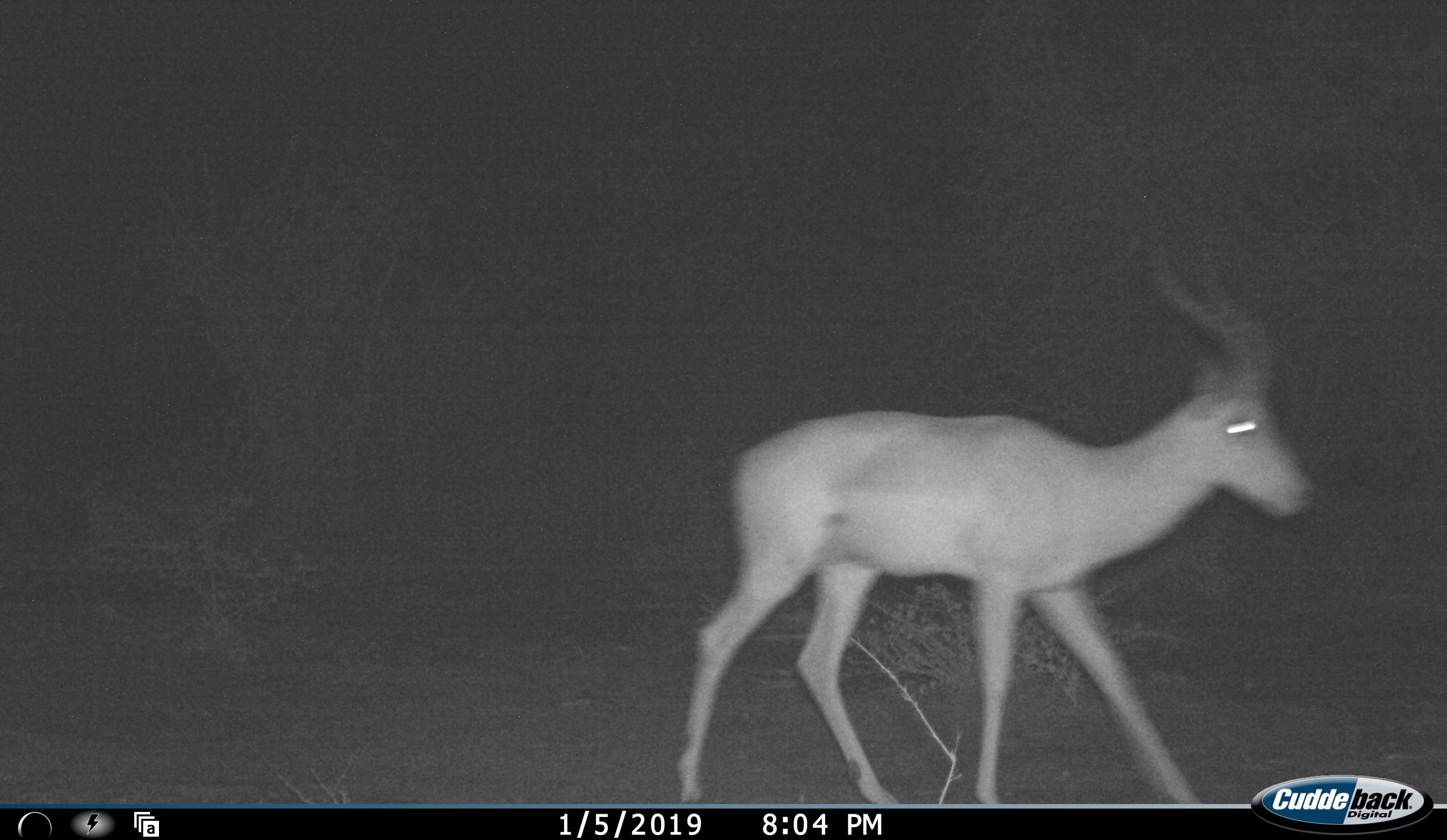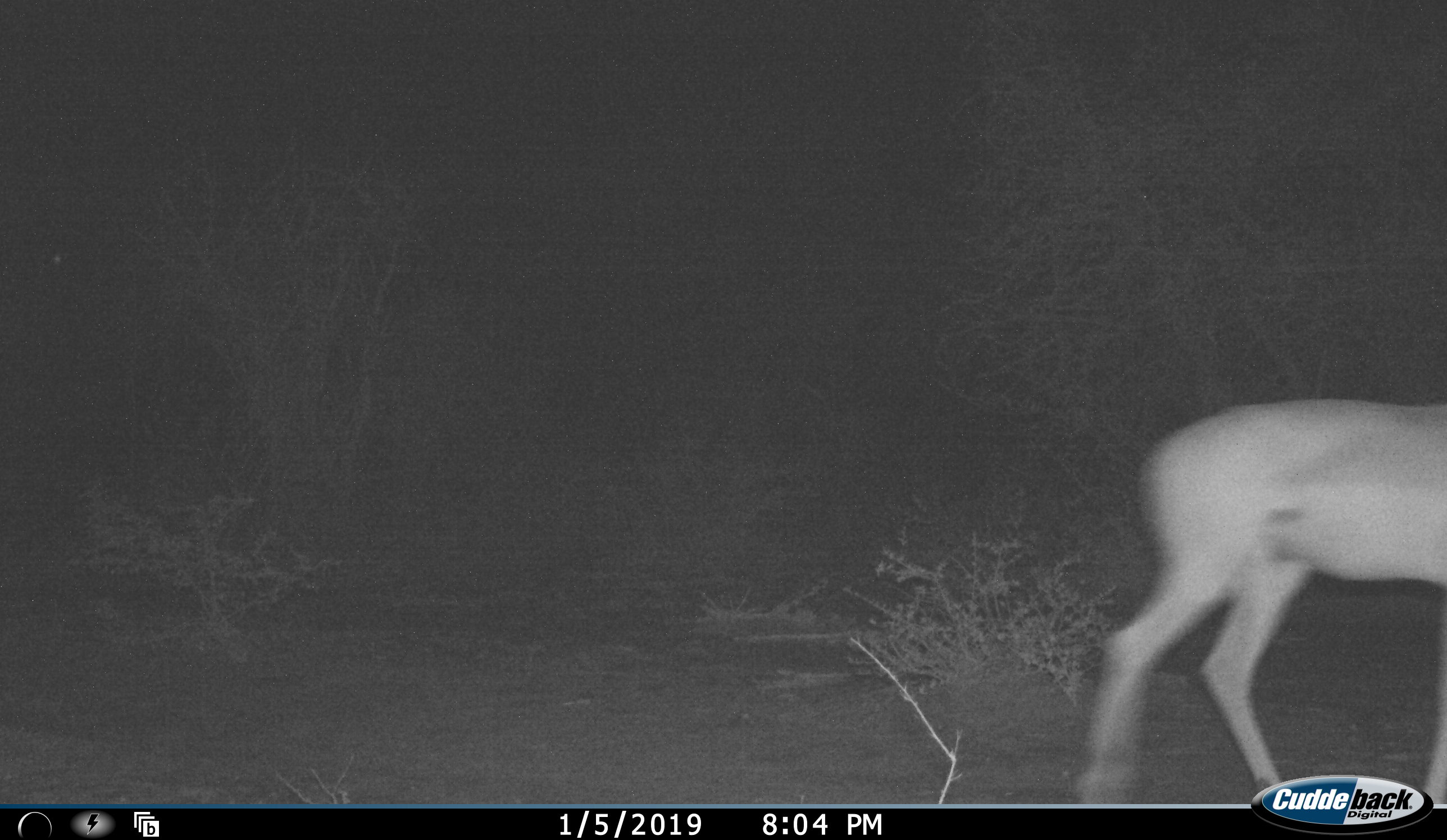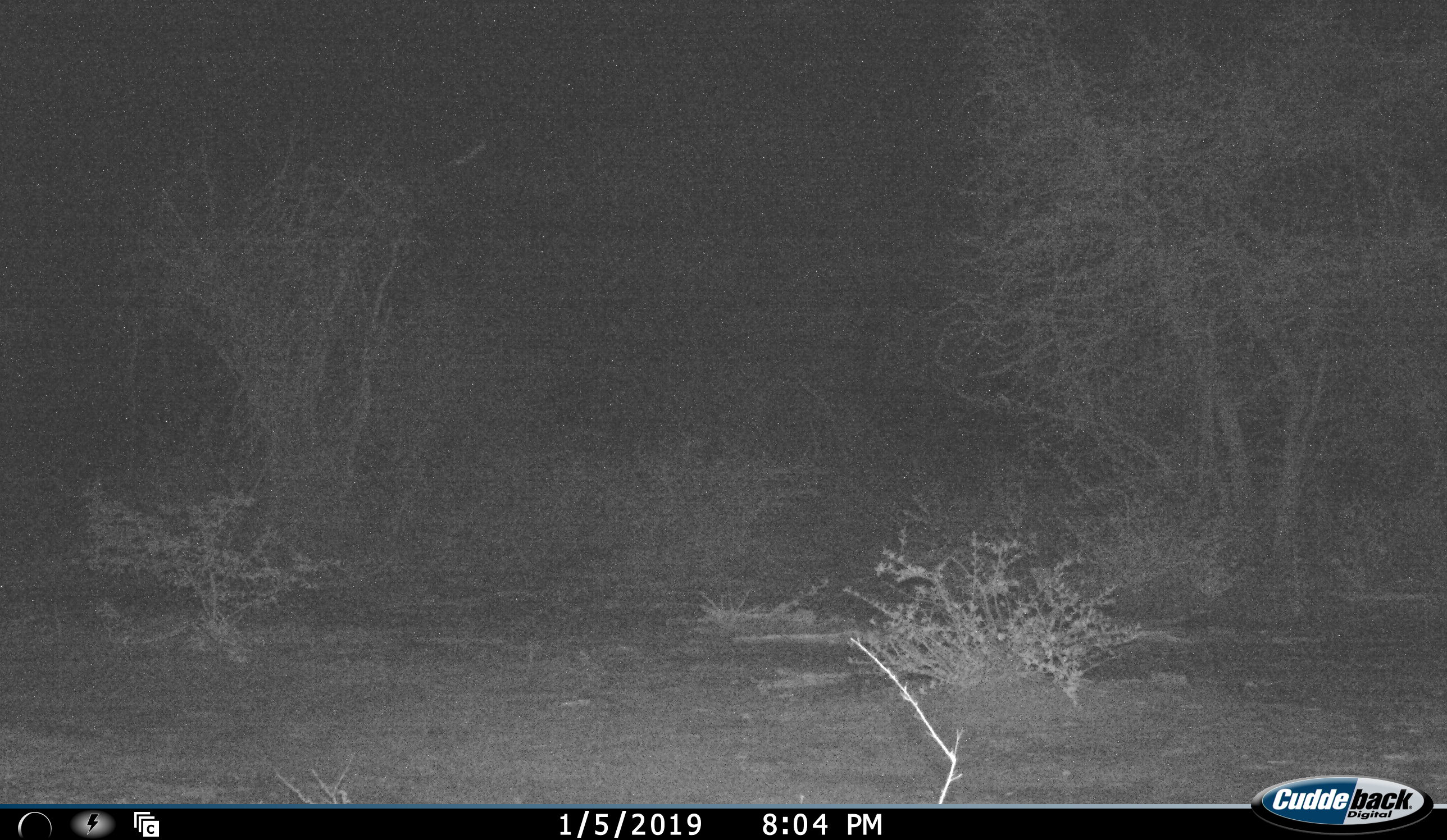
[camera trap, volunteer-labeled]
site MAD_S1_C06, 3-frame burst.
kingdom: Animalia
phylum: Chordata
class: Mammalia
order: Artiodactyla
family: Bovidae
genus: Aepyceros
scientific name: Aepyceros melampus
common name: impala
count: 1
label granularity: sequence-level